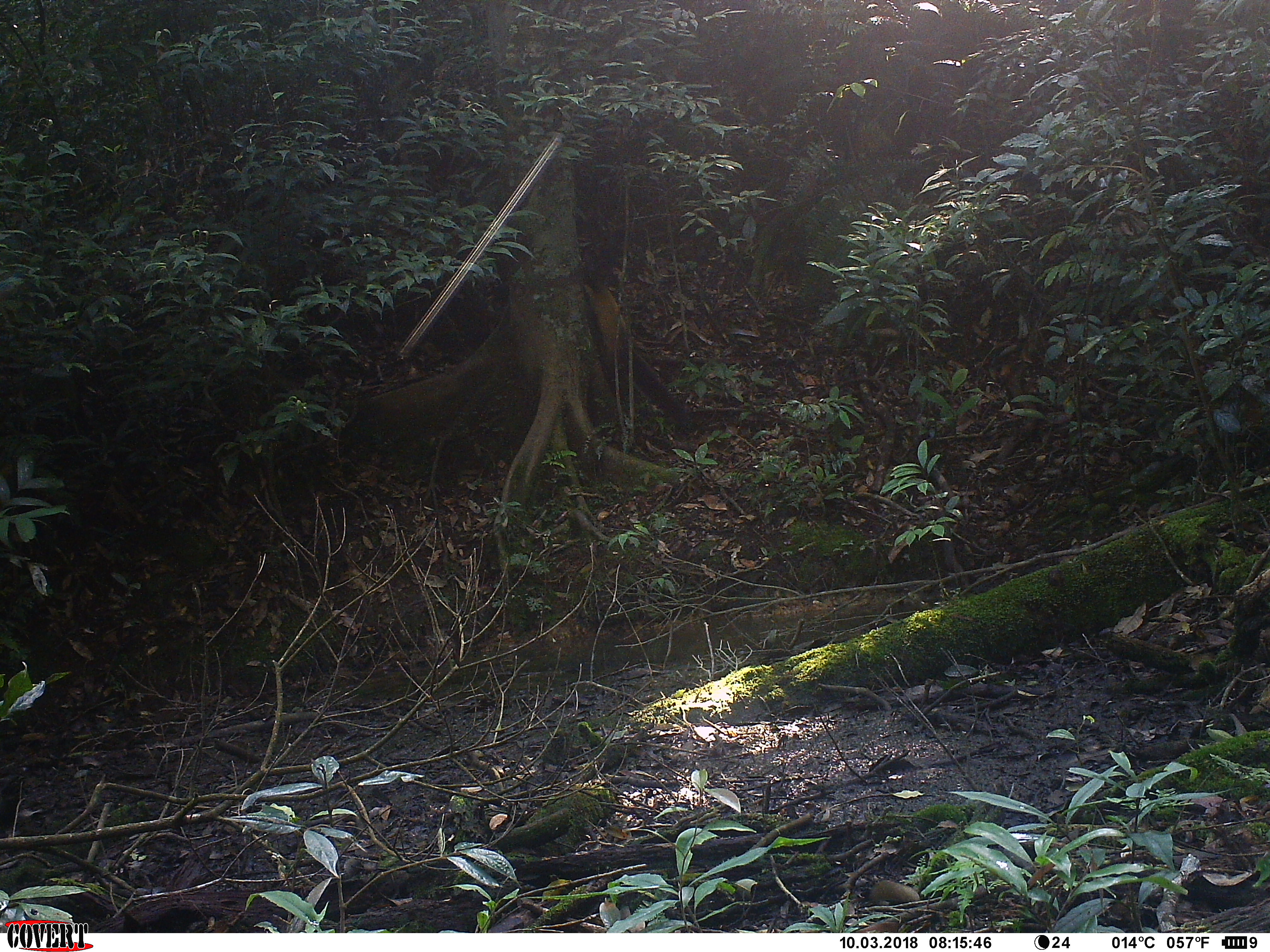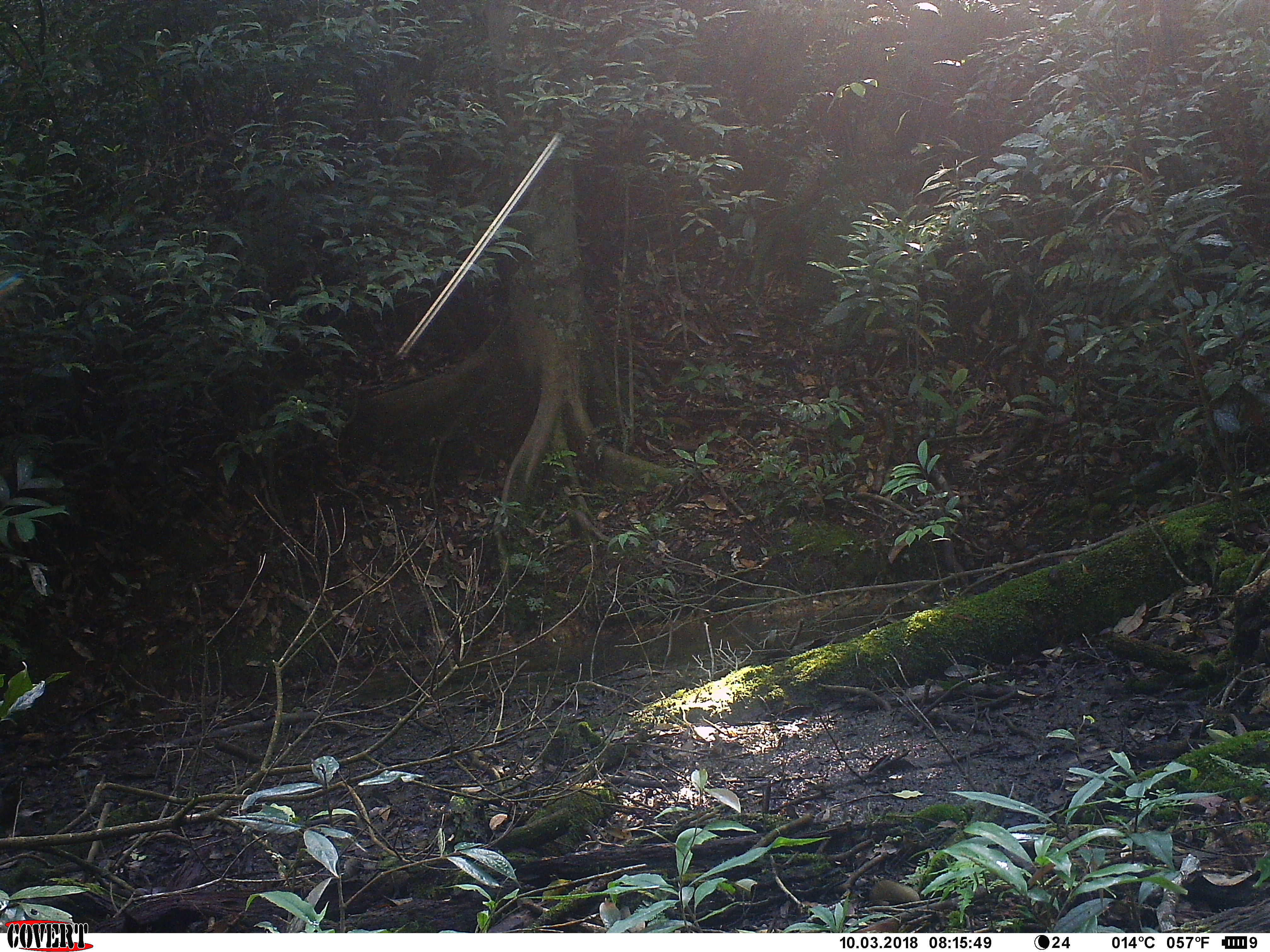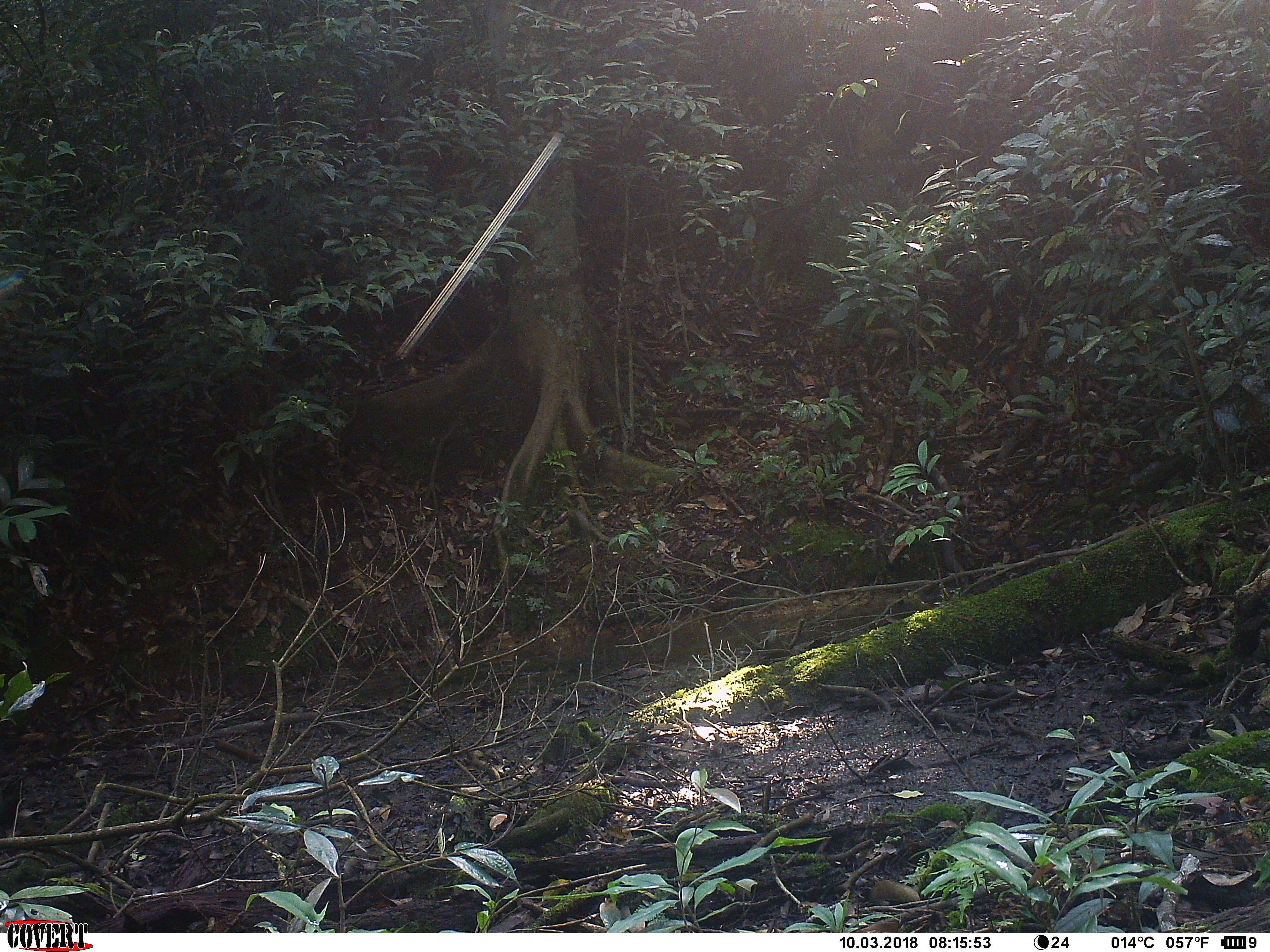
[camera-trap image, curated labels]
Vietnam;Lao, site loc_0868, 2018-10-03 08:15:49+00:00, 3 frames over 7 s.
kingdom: Animalia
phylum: Chordata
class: Mammalia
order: Carnivora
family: Mustelidae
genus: Martes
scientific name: Martes flavigula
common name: yellow-throated marten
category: yellow throated marten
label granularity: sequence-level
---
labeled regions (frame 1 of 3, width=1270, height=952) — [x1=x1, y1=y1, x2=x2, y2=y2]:
yellow throated marten: [x1=583, y1=274, x2=692, y2=435]